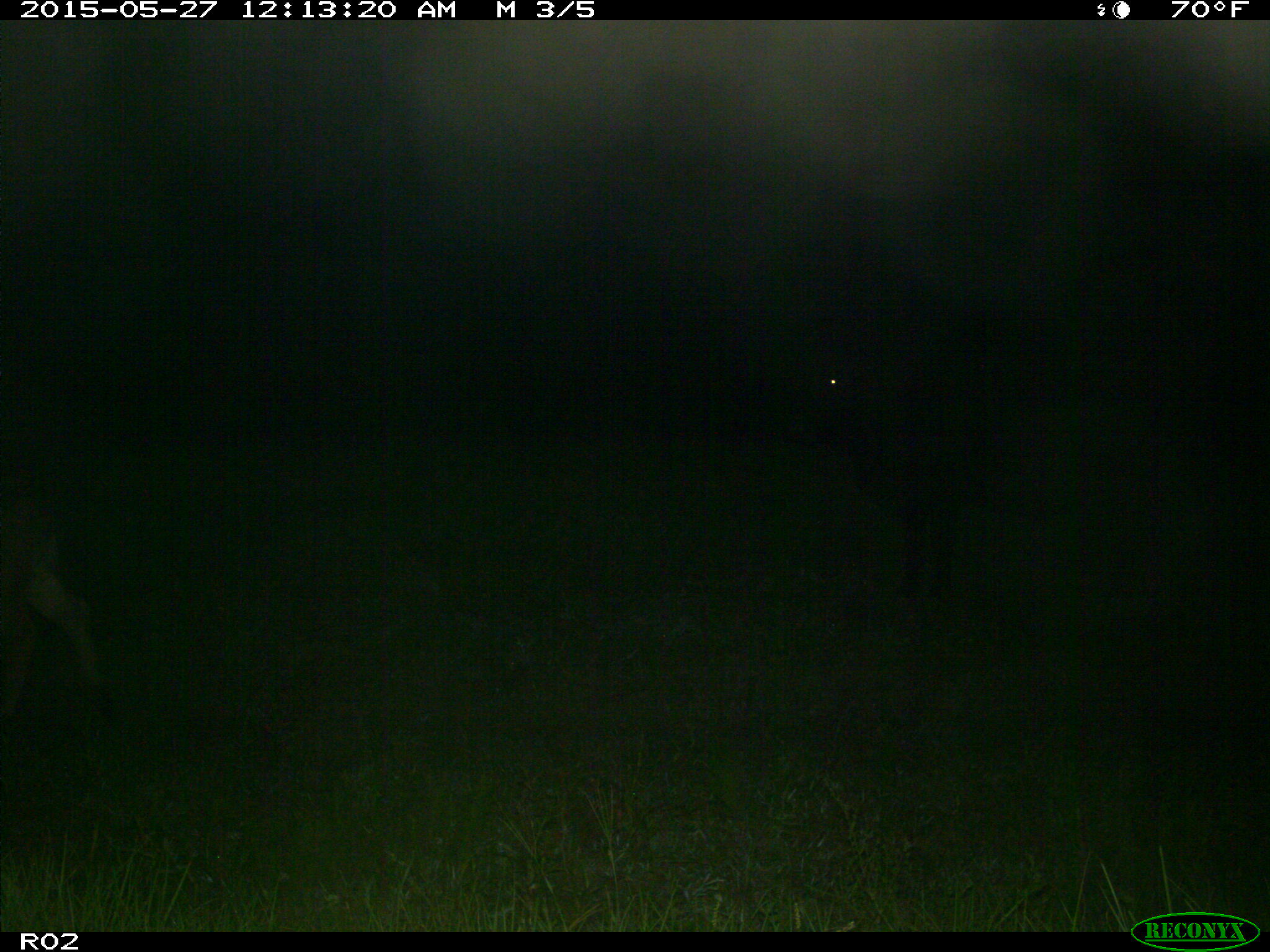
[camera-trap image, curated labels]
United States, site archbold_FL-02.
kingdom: Animalia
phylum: Chordata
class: Mammalia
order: Artiodactyla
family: Bovidae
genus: Bos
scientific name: Bos taurus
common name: domestic cow